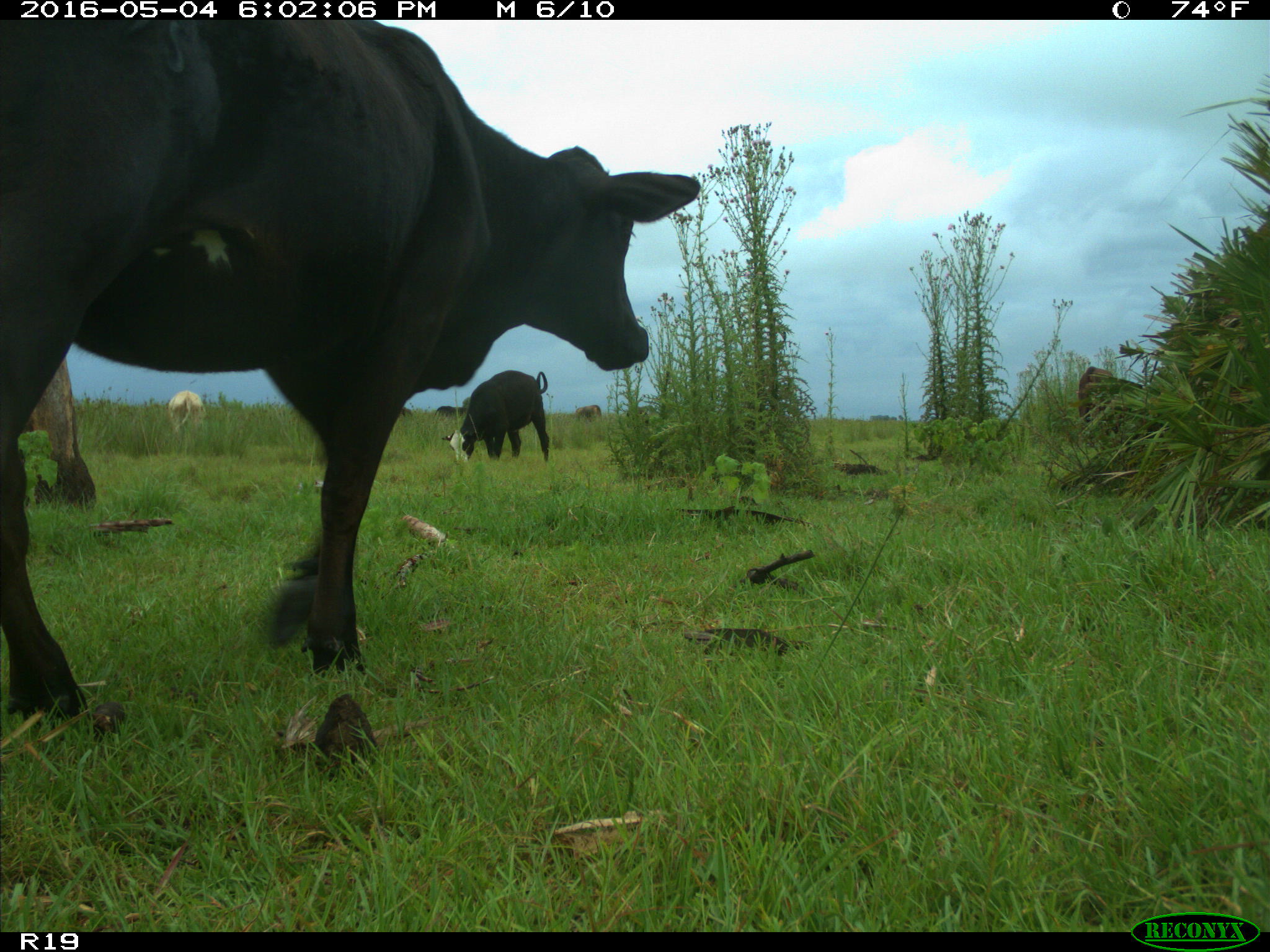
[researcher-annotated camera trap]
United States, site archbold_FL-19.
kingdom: Animalia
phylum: Chordata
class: Mammalia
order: Artiodactyla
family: Bovidae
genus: Bos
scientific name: Bos taurus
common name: domestic cow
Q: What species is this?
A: Bos taurus (domestic cow).